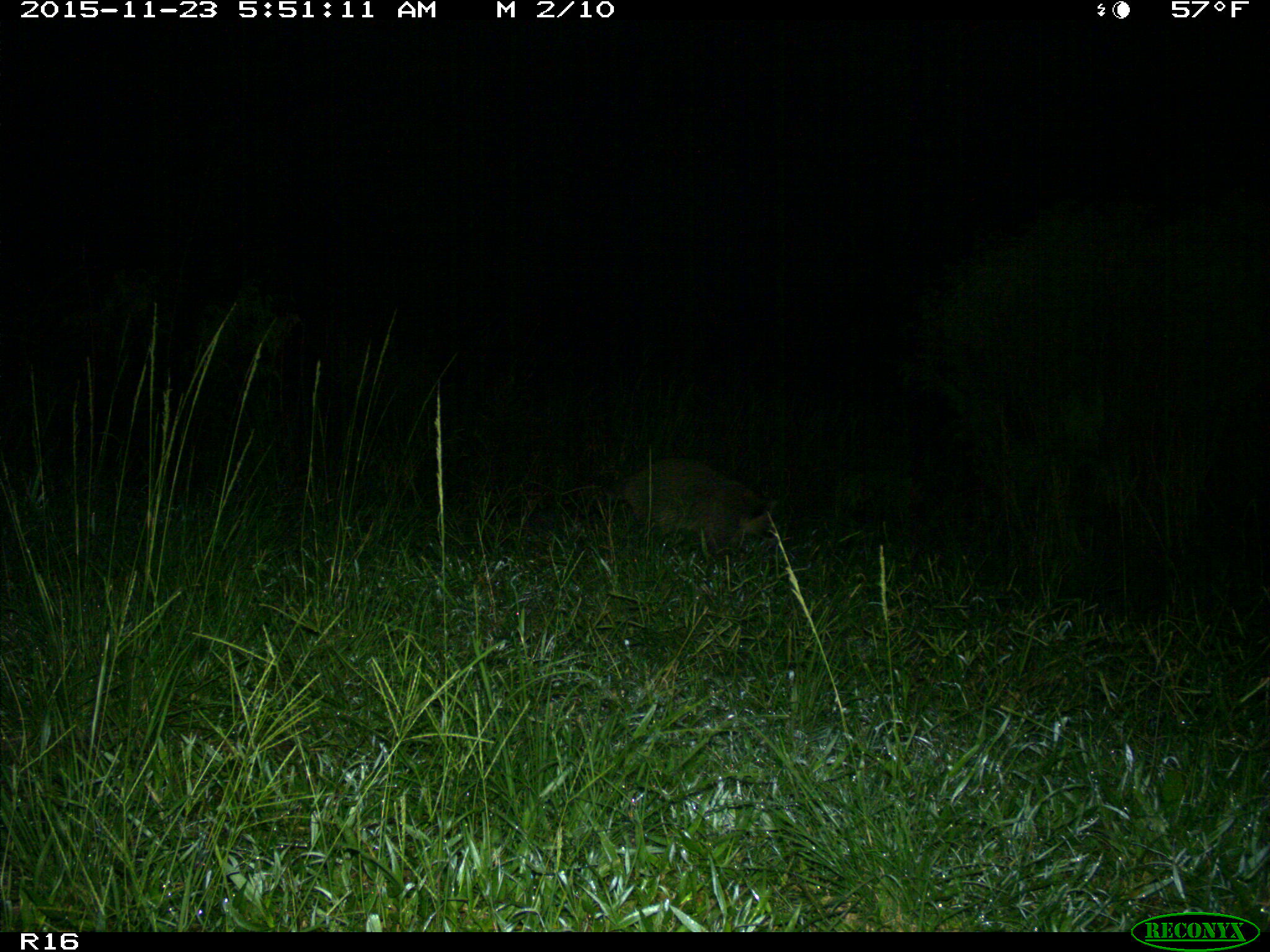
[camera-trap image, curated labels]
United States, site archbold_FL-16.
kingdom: Animalia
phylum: Chordata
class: Mammalia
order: Carnivora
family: Procyonidae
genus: Procyon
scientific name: Procyon lotor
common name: common raccoon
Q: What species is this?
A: Procyon lotor (common raccoon).